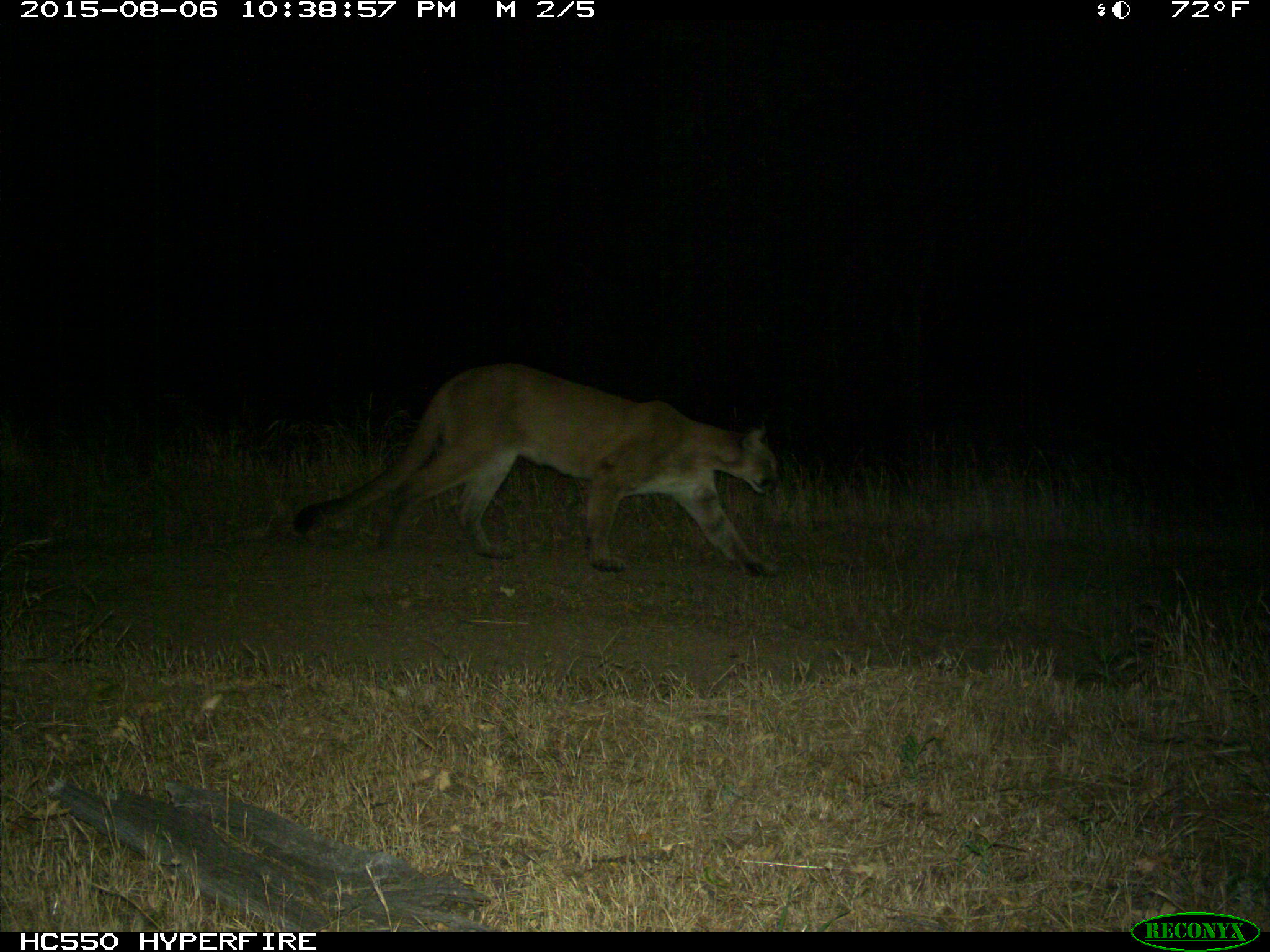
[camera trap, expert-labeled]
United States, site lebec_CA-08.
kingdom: Animalia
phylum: Chordata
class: Mammalia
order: Carnivora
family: Felidae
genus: Puma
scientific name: Puma concolor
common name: mountain lion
Puma concolor (mountain lion).